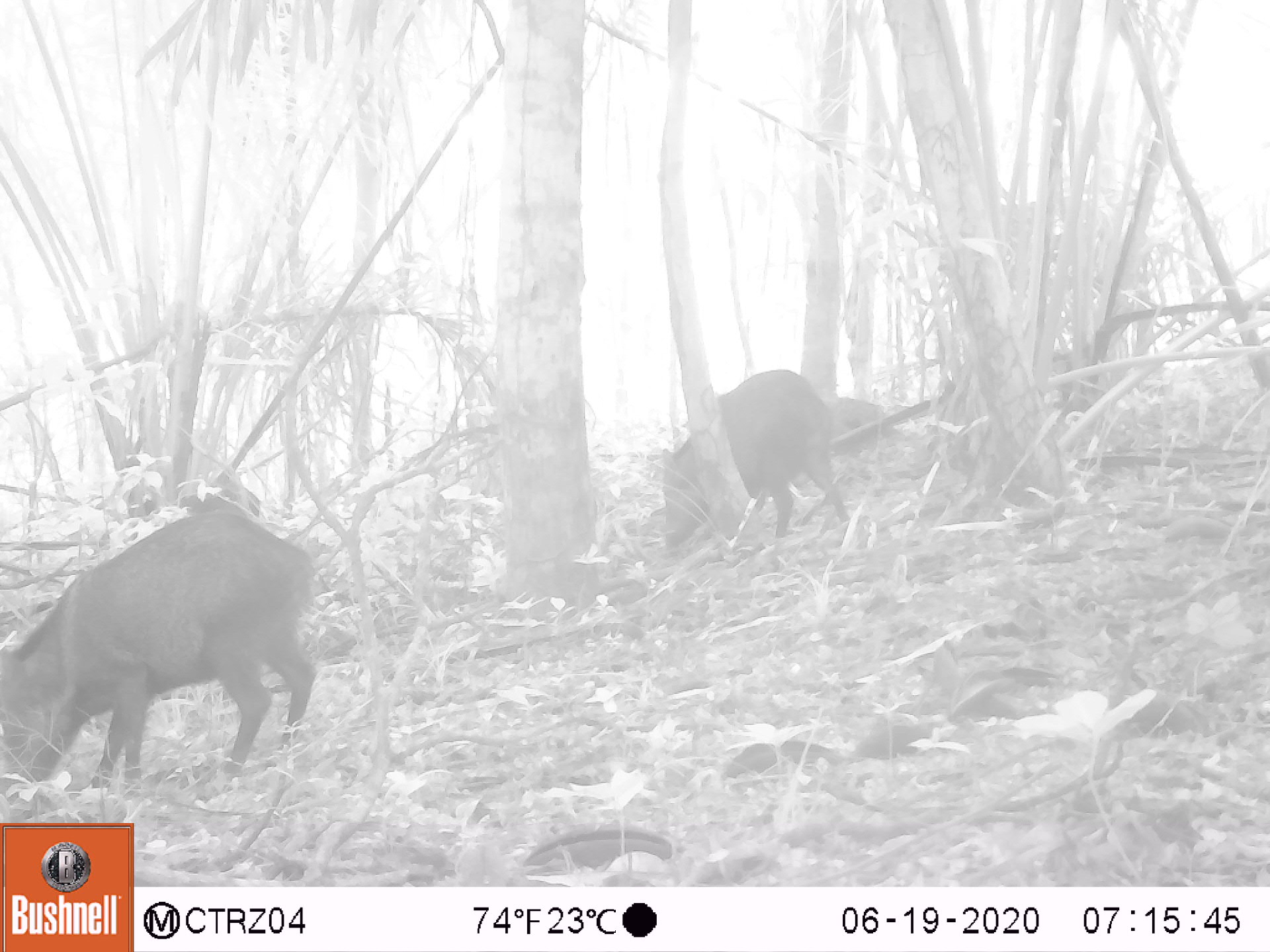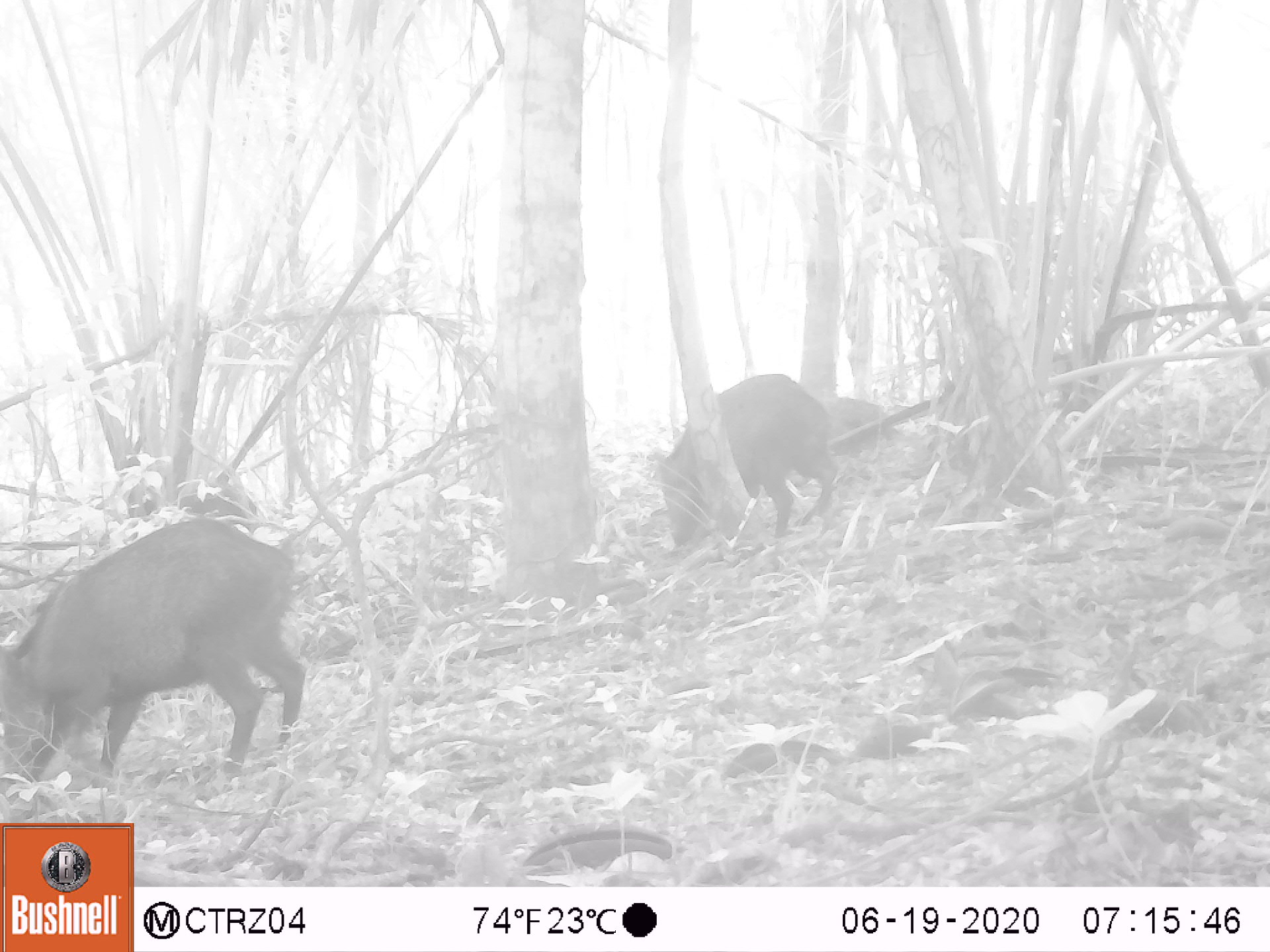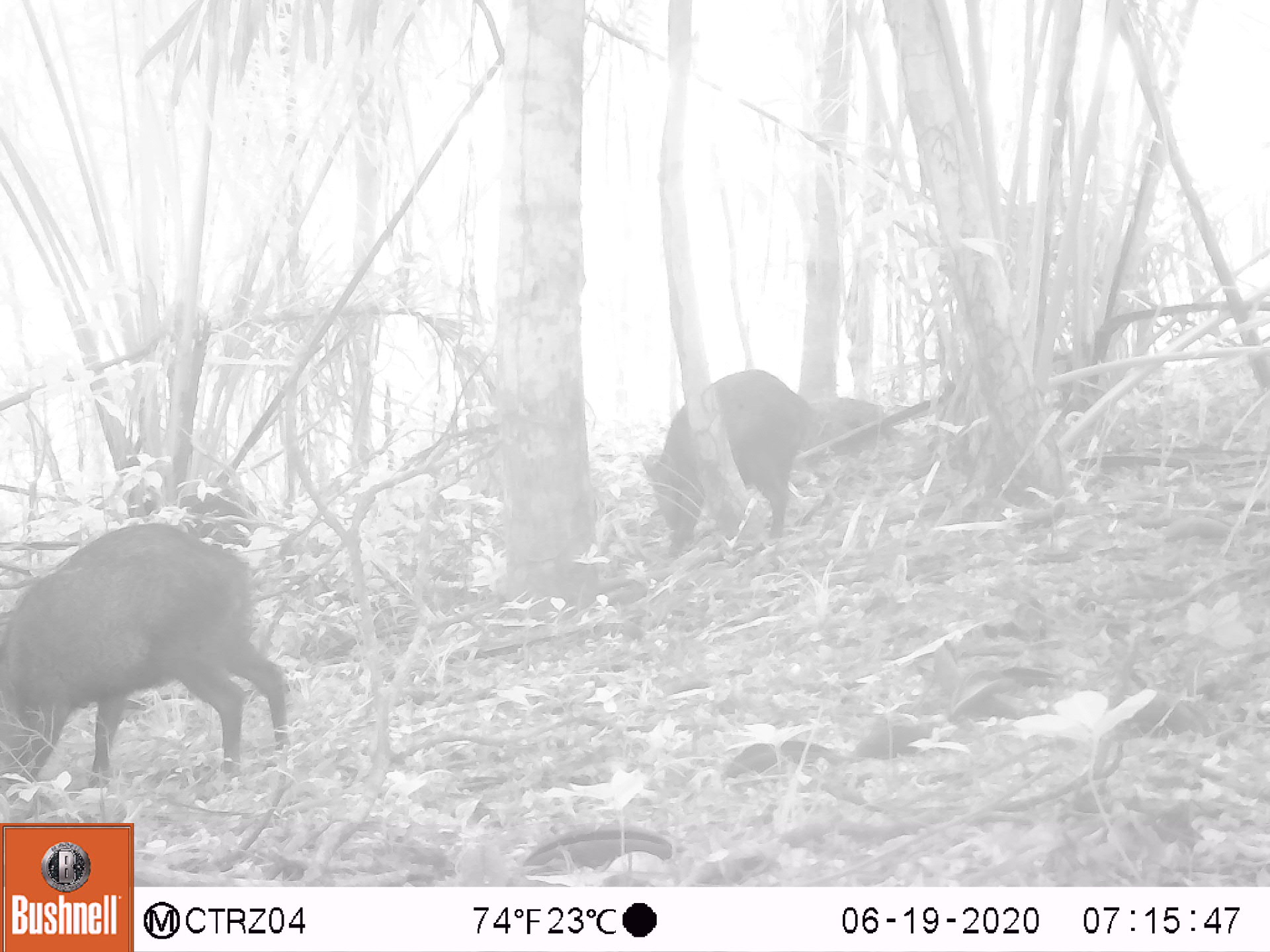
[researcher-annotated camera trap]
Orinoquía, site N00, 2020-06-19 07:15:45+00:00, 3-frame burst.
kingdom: Animalia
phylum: Chordata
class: Mammalia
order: Artiodactyla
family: Tayassuidae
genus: Pecari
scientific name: Pecari tajacu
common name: collared peccary